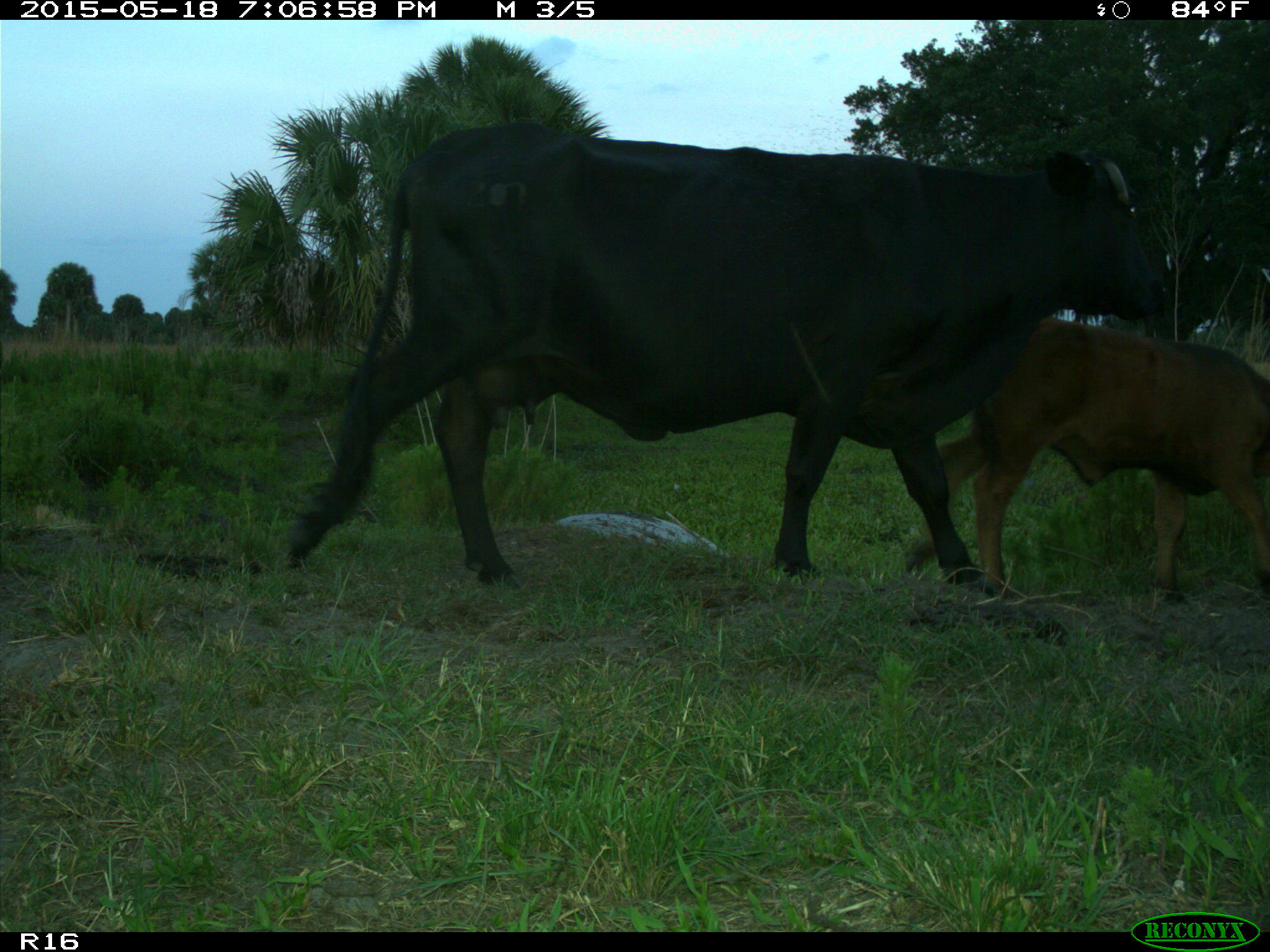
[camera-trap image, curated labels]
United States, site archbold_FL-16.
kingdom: Animalia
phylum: Chordata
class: Mammalia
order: Artiodactyla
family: Bovidae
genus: Bos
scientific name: Bos taurus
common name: domestic cow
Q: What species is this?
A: Bos taurus (domestic cow).